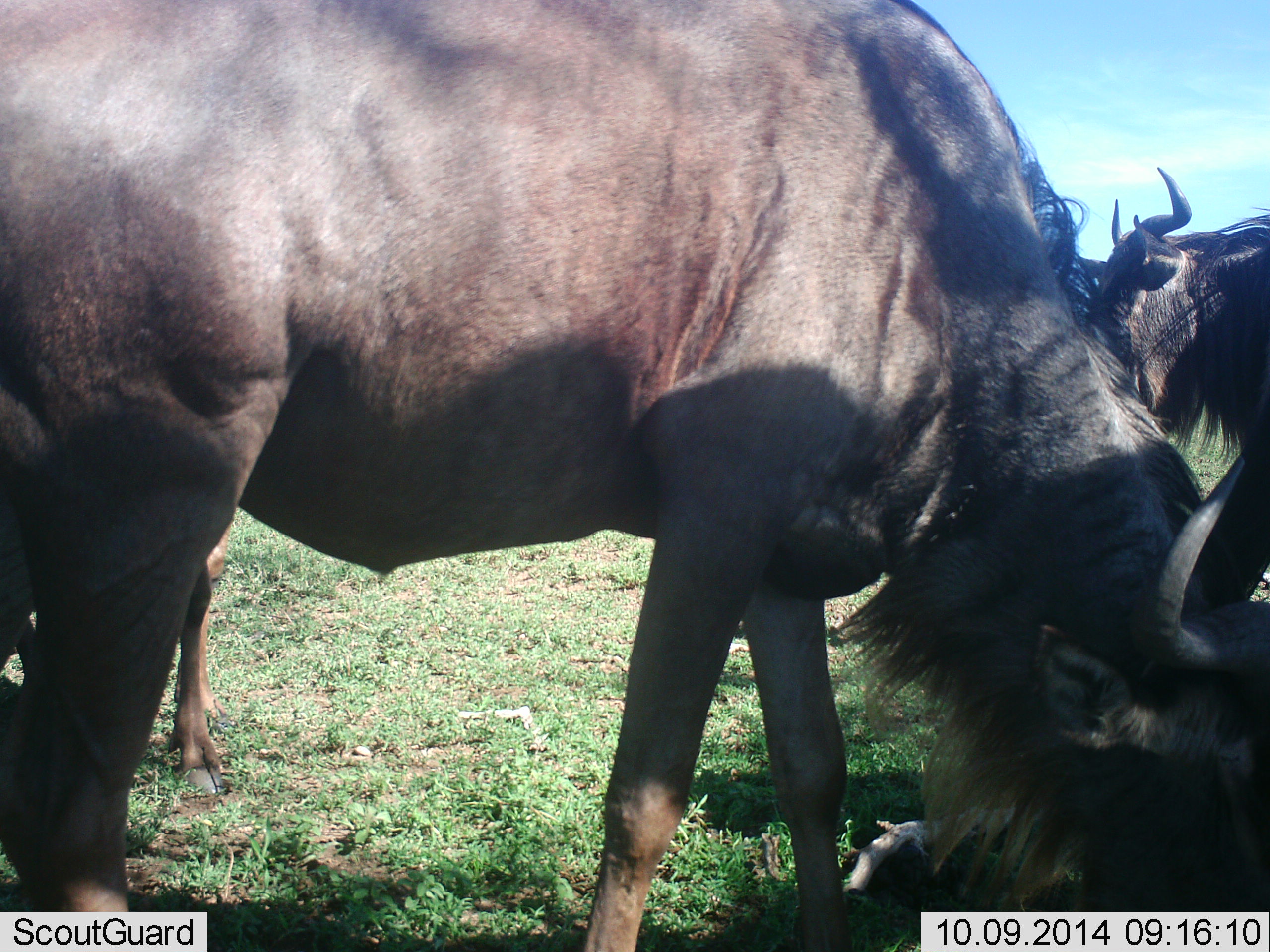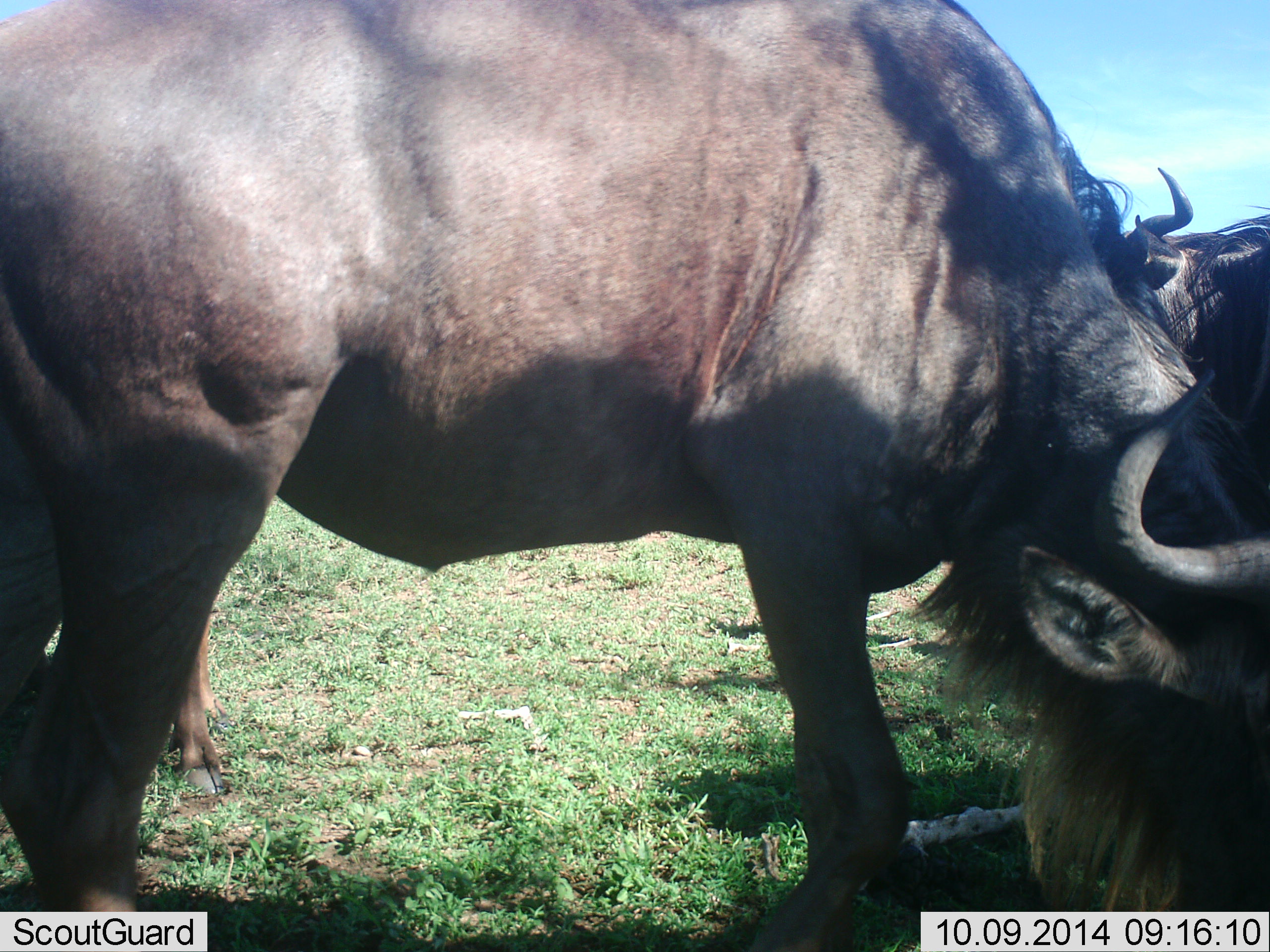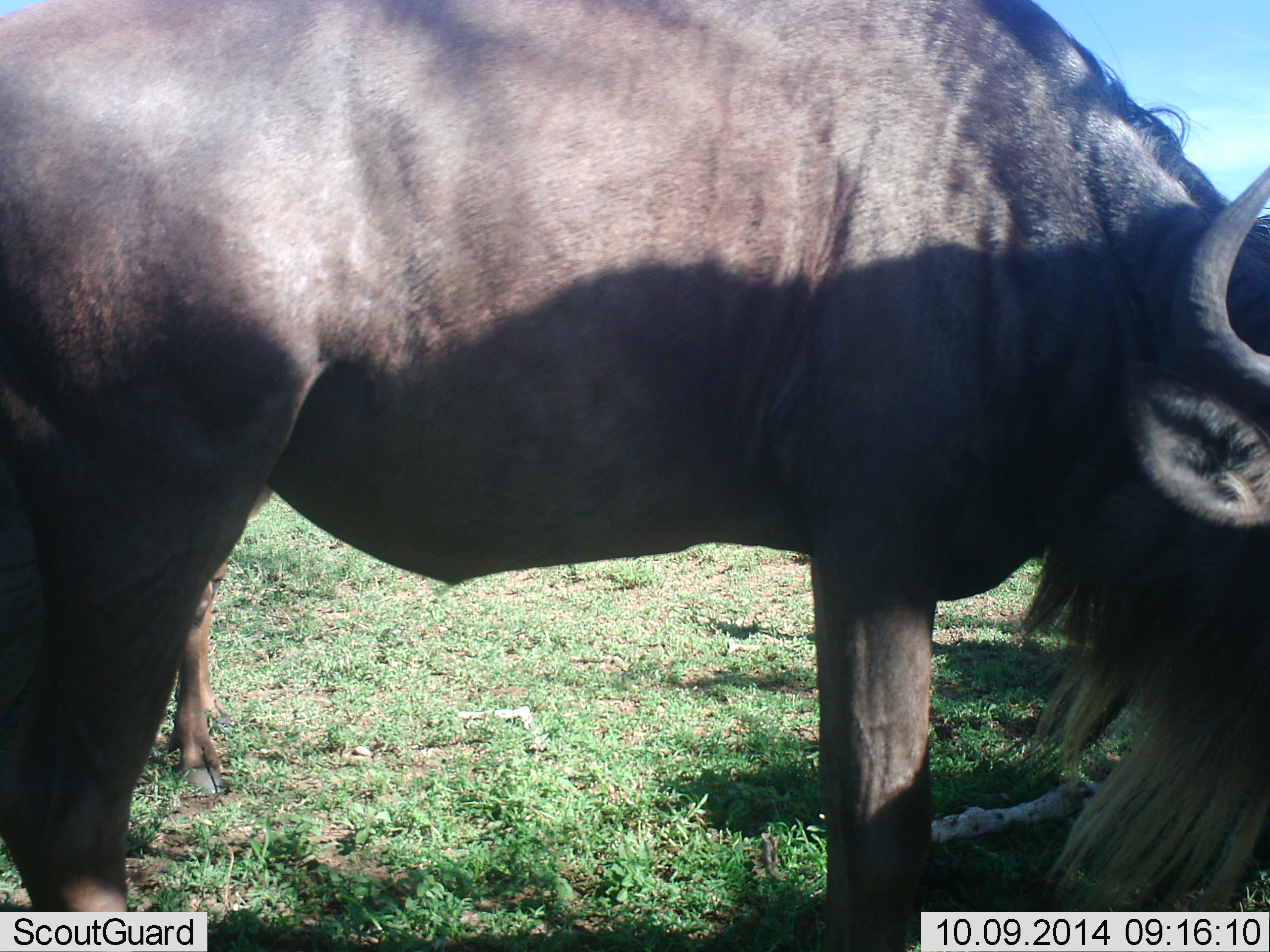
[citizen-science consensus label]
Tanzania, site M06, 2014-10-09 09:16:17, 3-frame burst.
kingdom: Animalia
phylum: Chordata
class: Mammalia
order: Artiodactyla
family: Bovidae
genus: Connochaetes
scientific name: Connochaetes taurinus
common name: blue wildebeest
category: wildebeest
Wildebeest (blue wildebeest) (Connochaetes taurinus), count 3. Behavior (volunteer vote fractions): standing 70%, resting 30%, moving 0%, interacting 0%. Young present (vote fraction): 0%. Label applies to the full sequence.